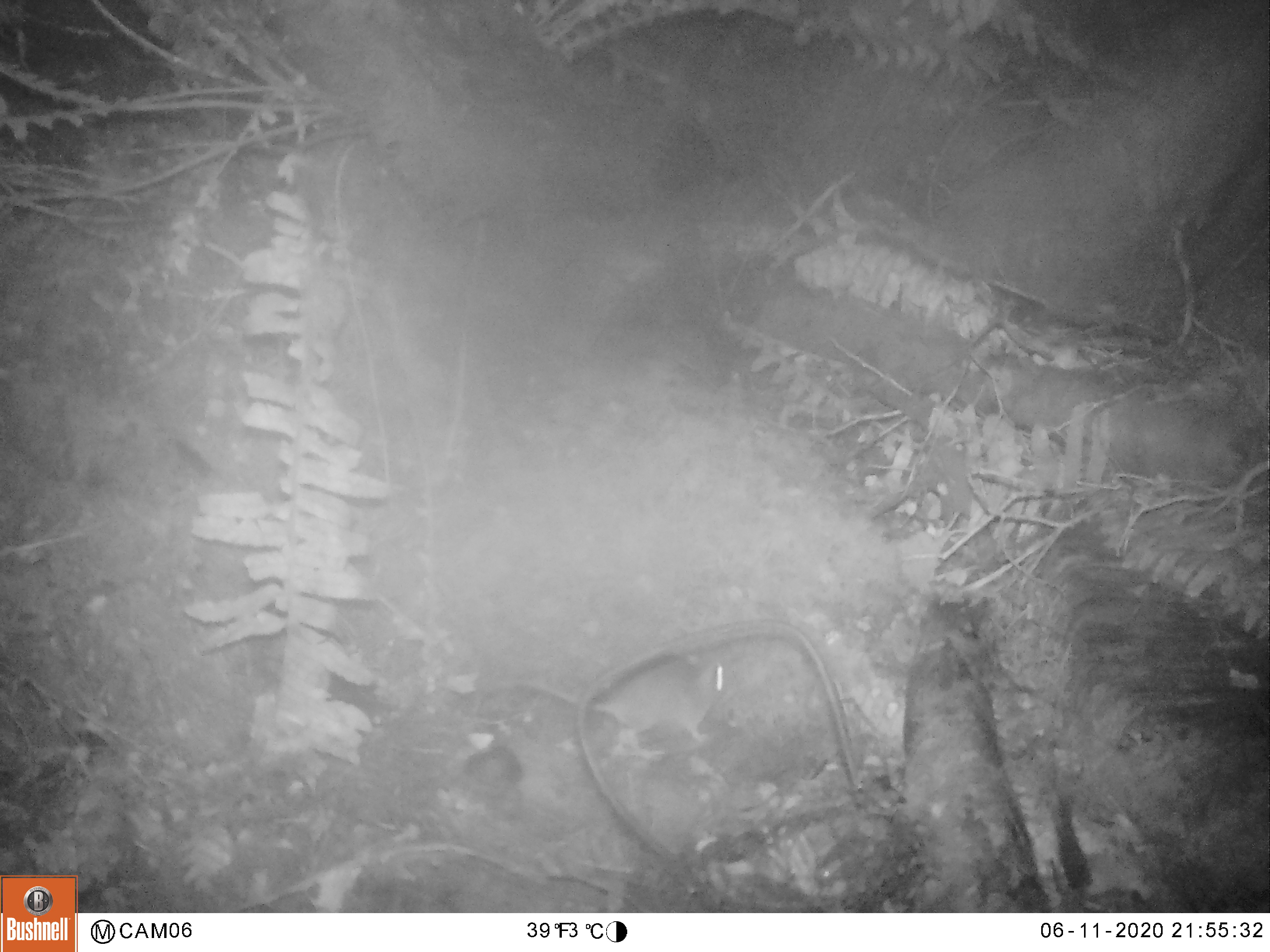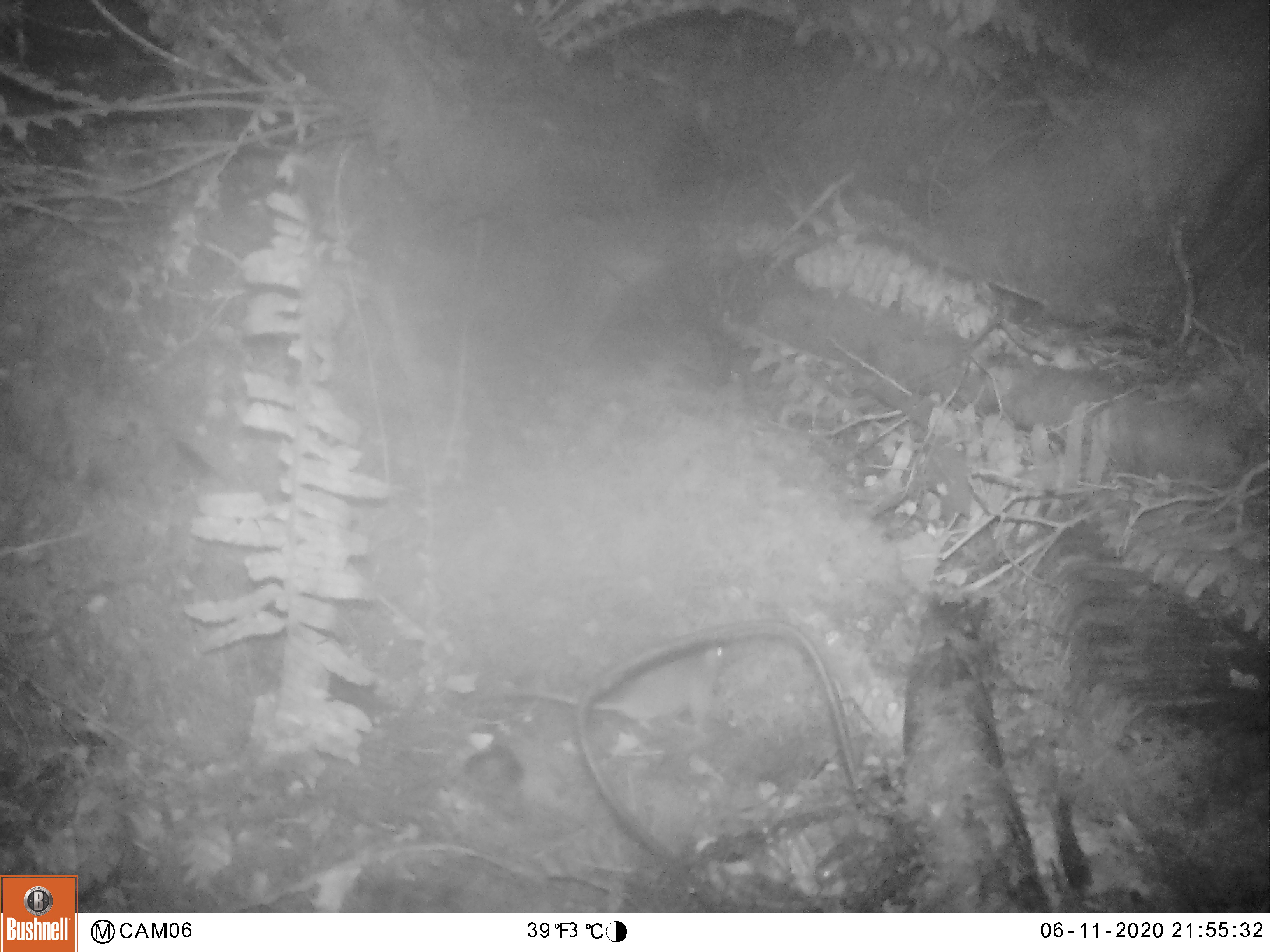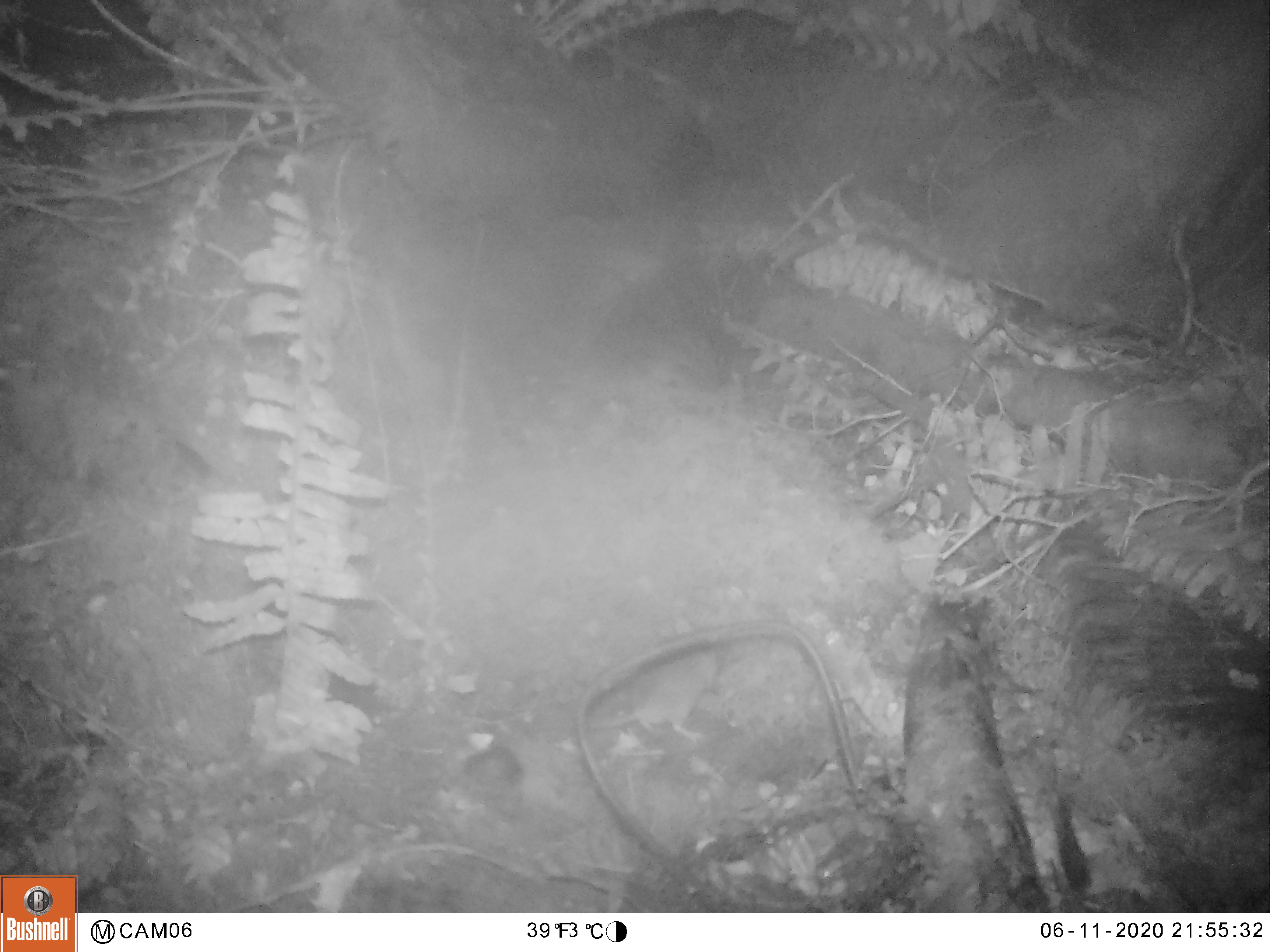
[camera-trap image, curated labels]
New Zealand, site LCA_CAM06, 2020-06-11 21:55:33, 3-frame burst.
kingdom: Animalia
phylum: Chordata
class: Mammalia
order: Rodentia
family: Muridae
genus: Mus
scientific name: Mus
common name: mouse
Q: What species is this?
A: Mouse (Mus).